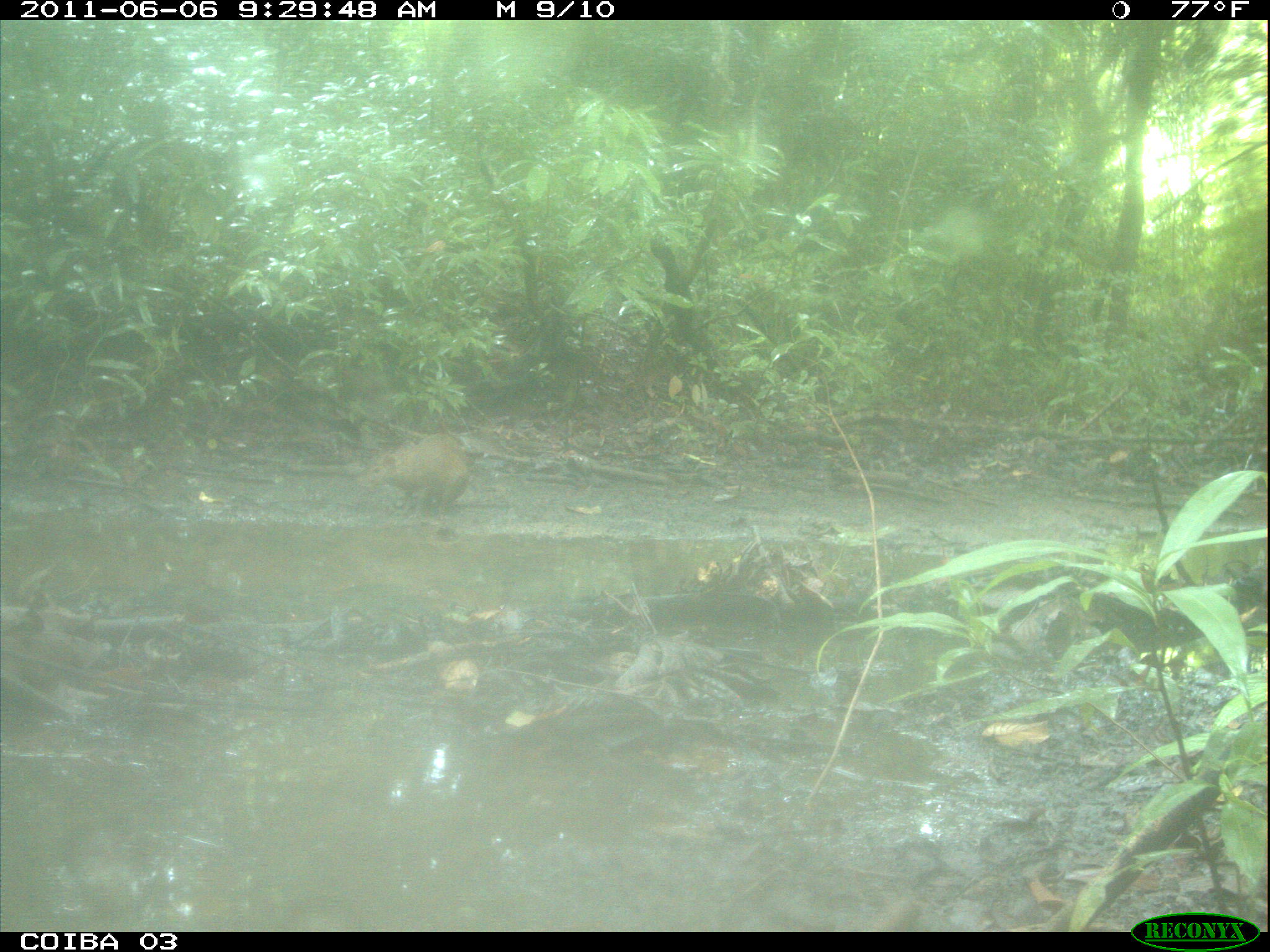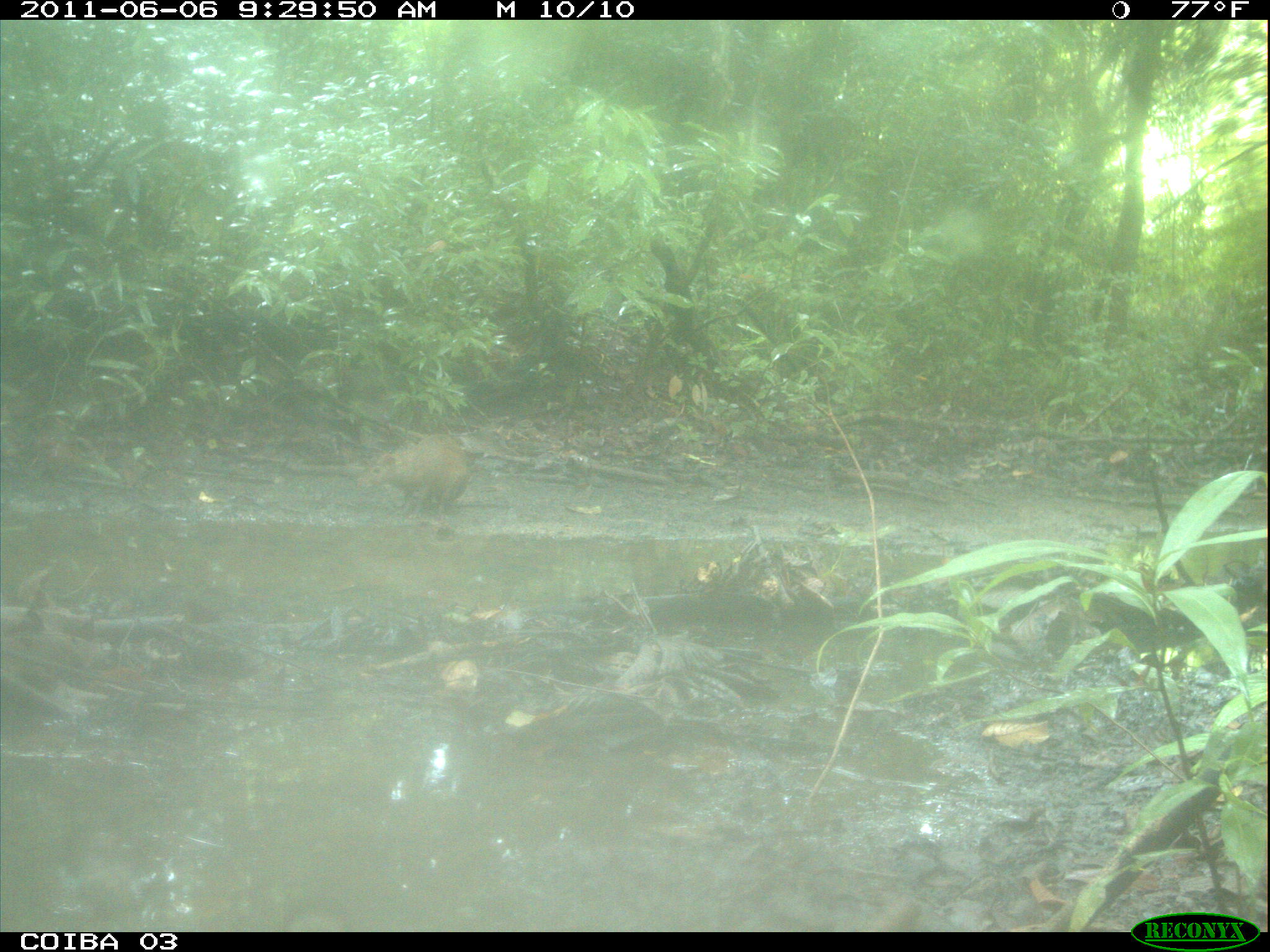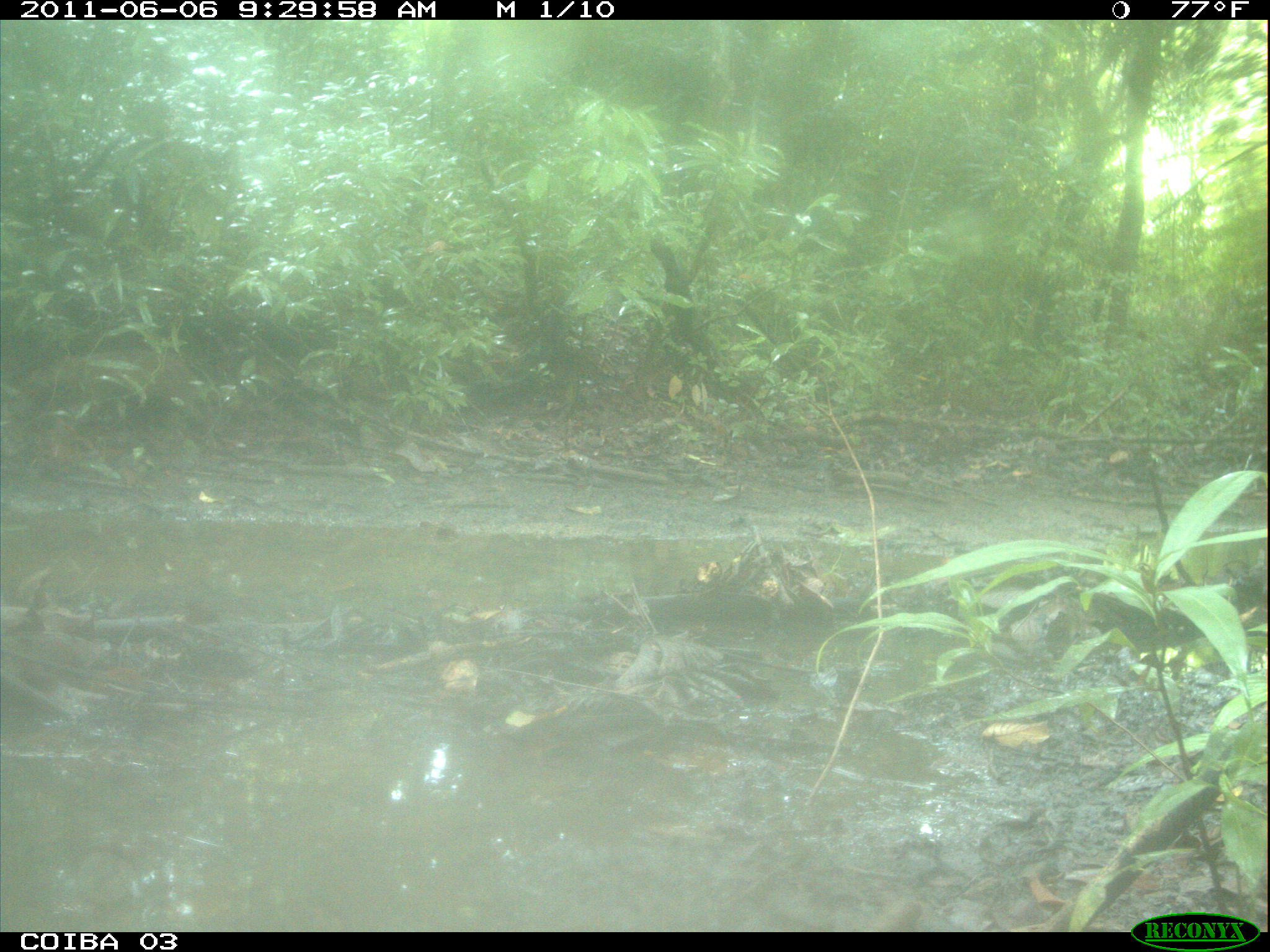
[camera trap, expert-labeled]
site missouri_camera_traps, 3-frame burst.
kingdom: Animalia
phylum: Chordata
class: Mammalia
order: Rodentia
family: Dasyproctidae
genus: Dasyprocta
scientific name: Dasyprocta coibae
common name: coiban agouti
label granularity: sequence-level